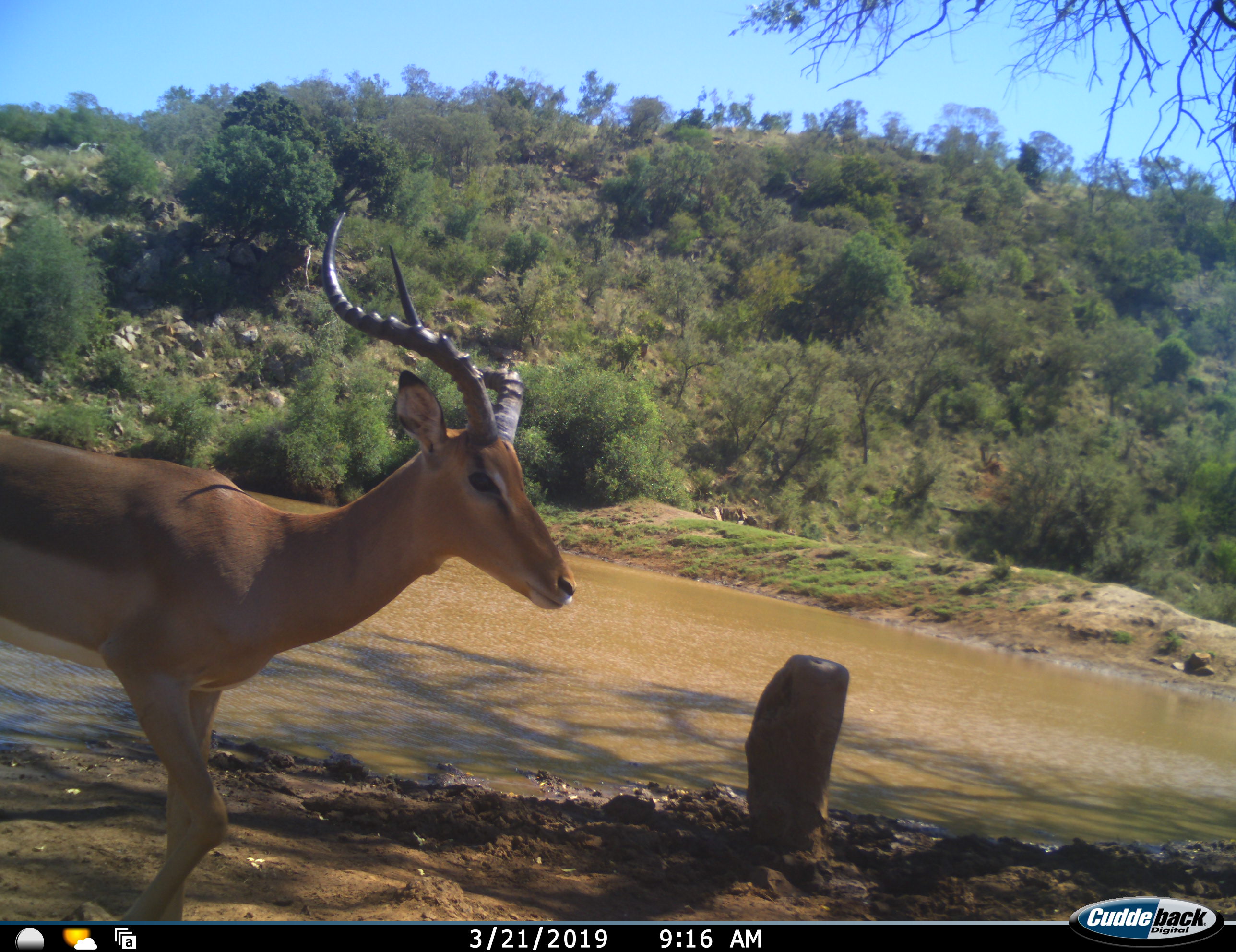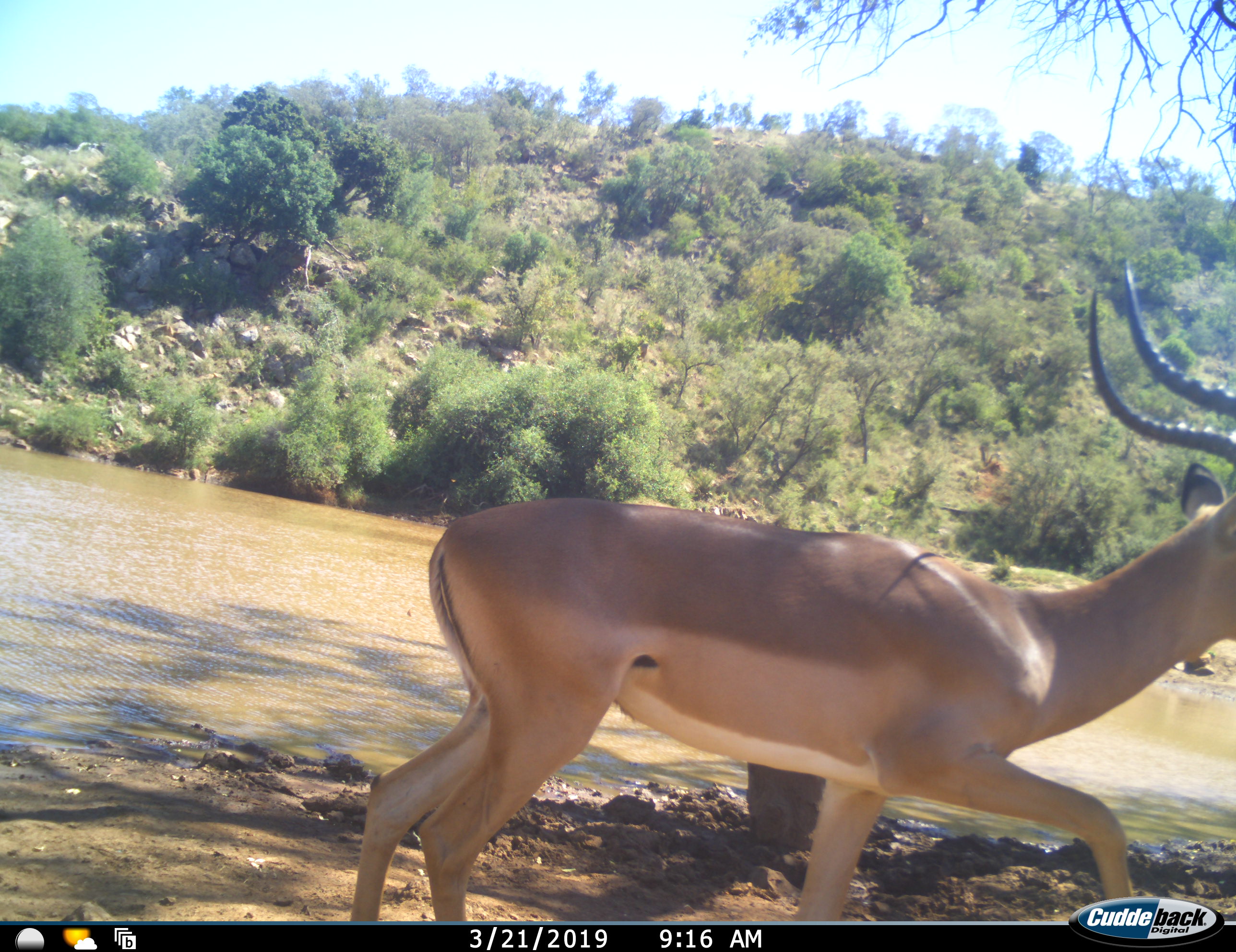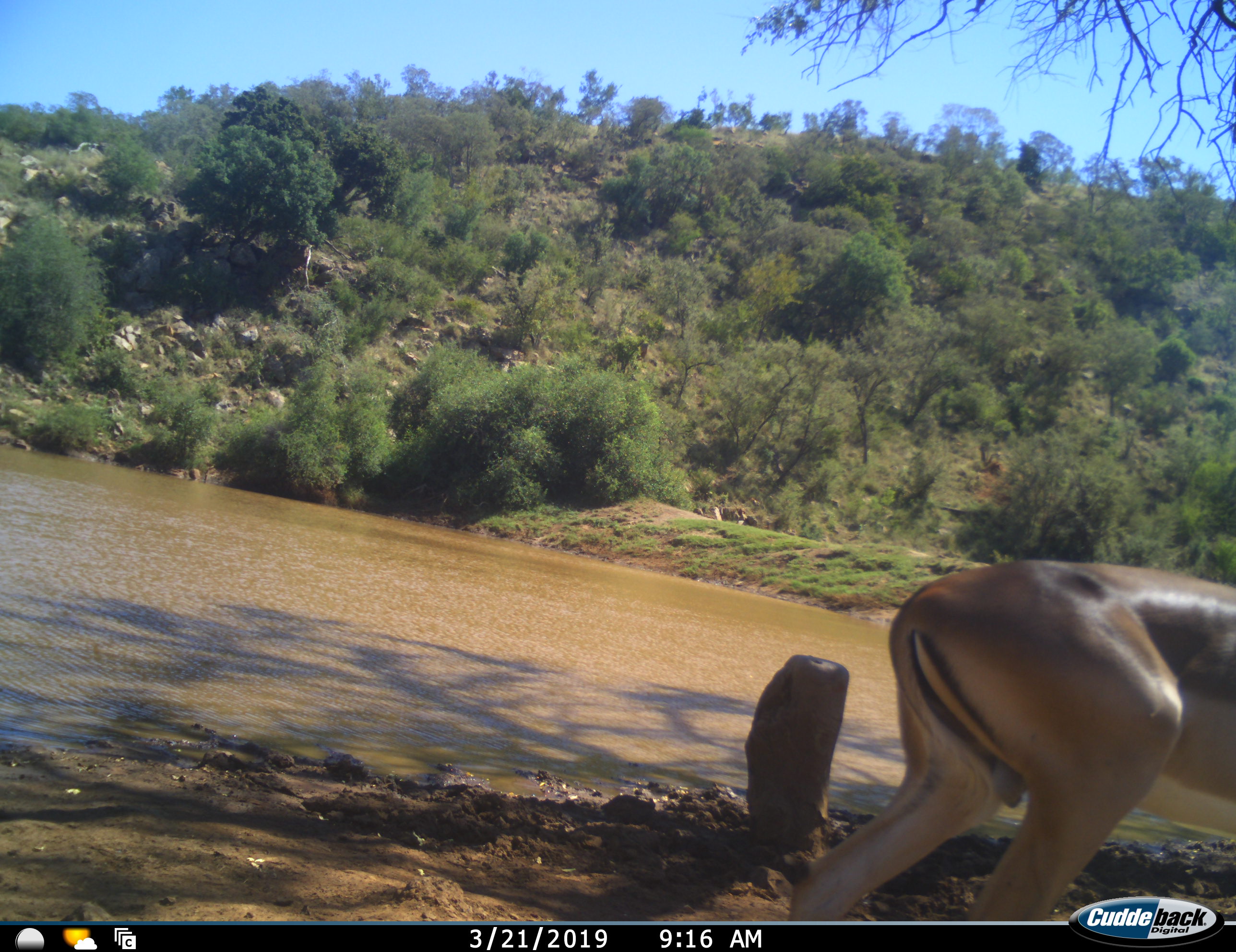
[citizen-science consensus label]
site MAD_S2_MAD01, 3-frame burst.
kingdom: Animalia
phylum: Chordata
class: Mammalia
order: Artiodactyla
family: Bovidae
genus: Aepyceros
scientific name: Aepyceros melampus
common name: impala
Impala (Aepyceros melampus), count 1. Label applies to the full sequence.